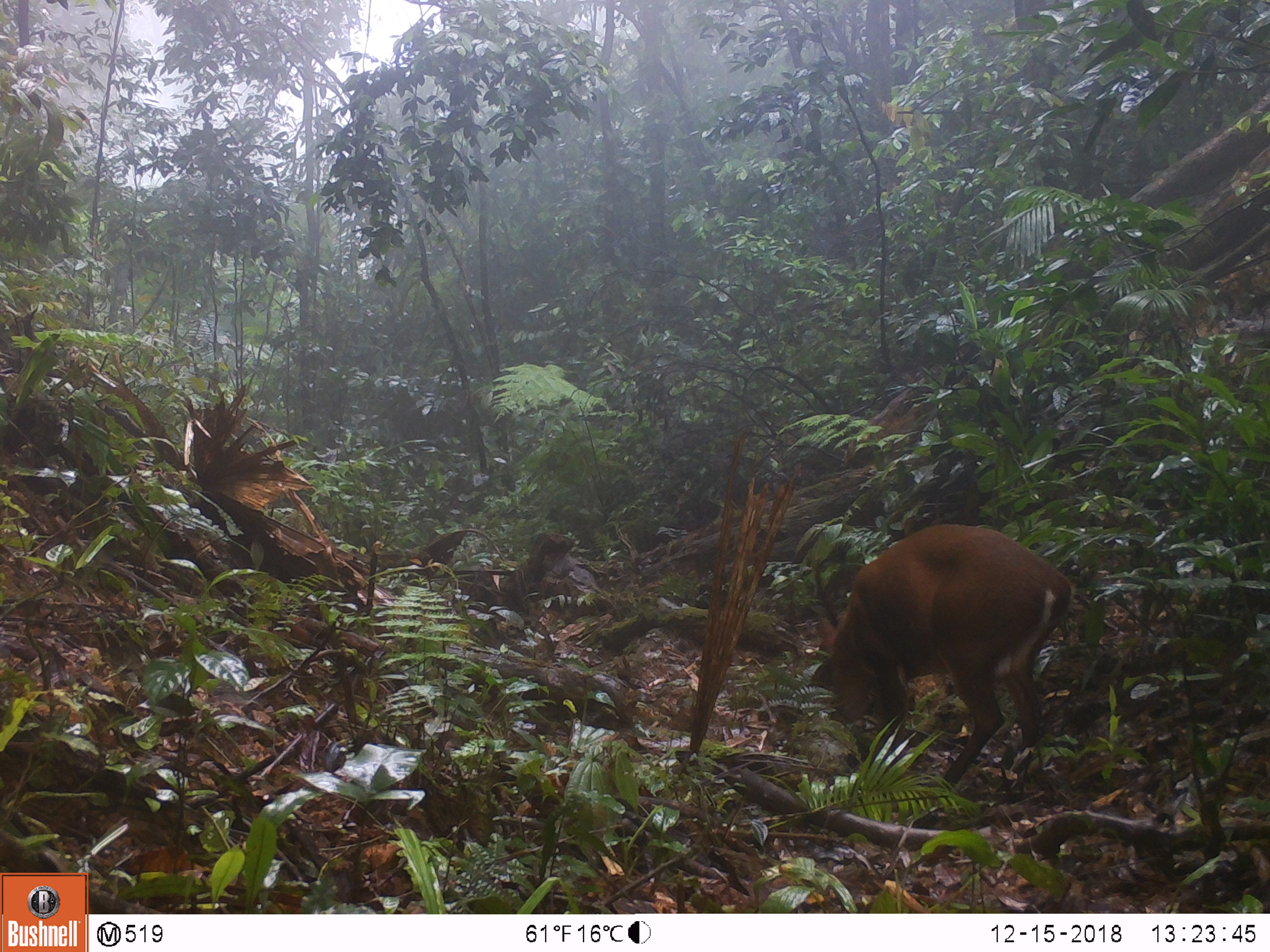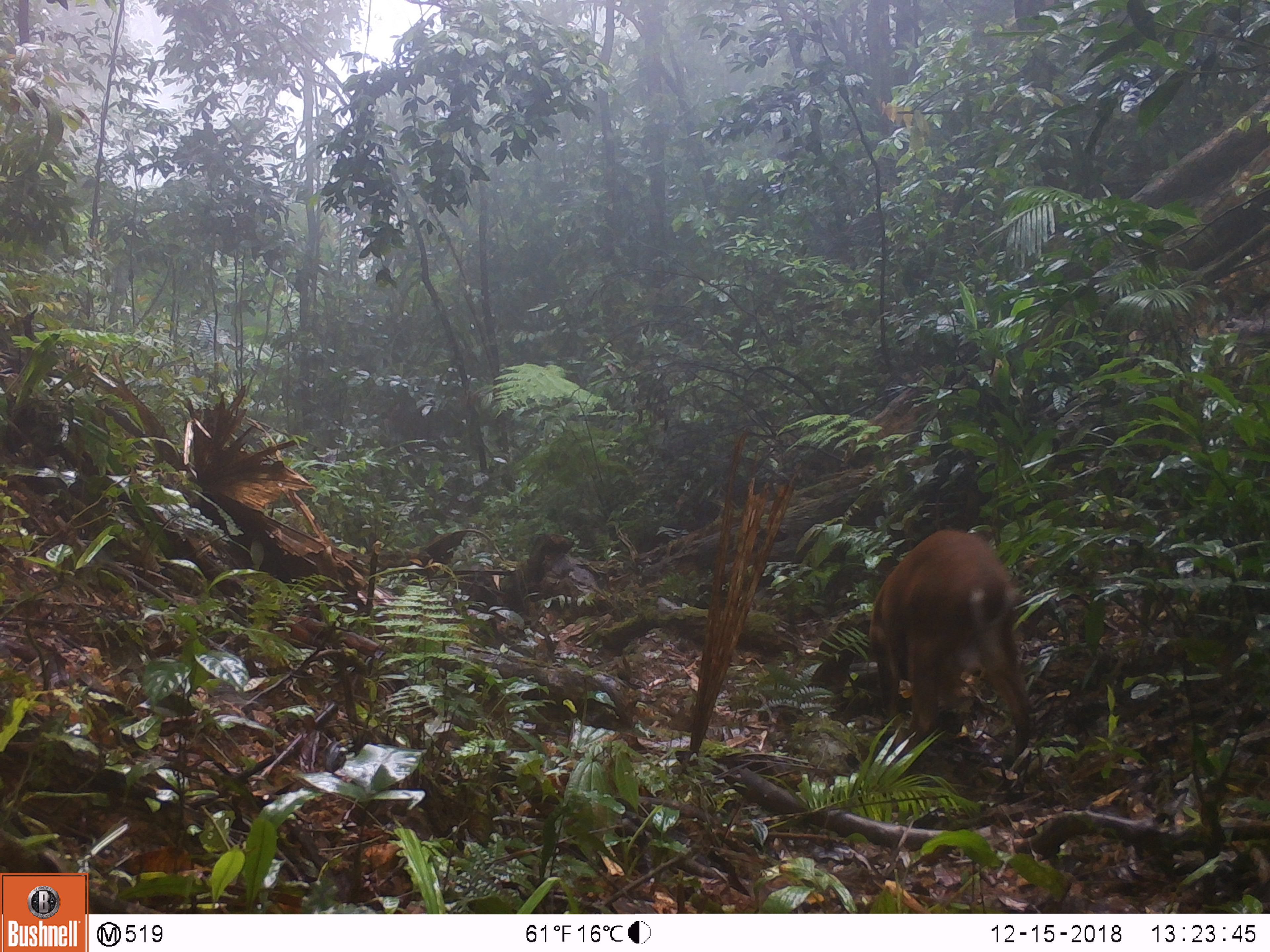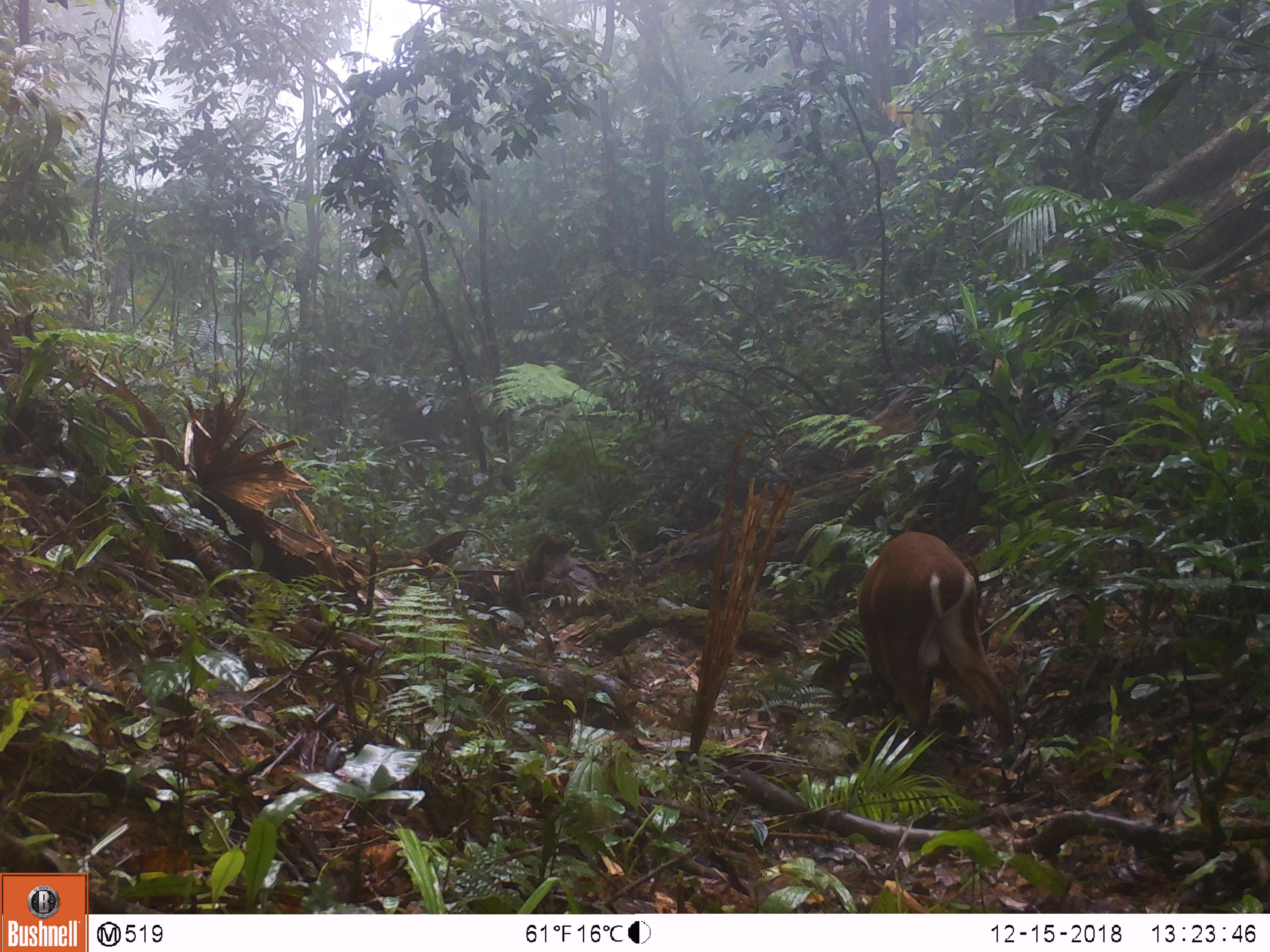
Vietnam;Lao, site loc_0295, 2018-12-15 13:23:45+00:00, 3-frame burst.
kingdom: Animalia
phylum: Chordata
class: Mammalia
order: Artiodactyla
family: Cervidae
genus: Muntiacus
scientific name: Muntiacus vuquangensis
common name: large-antlered muntjac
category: large antlered muntjac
Large antlered muntjac (large-antlered muntjac) (Muntiacus vuquangensis). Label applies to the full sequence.